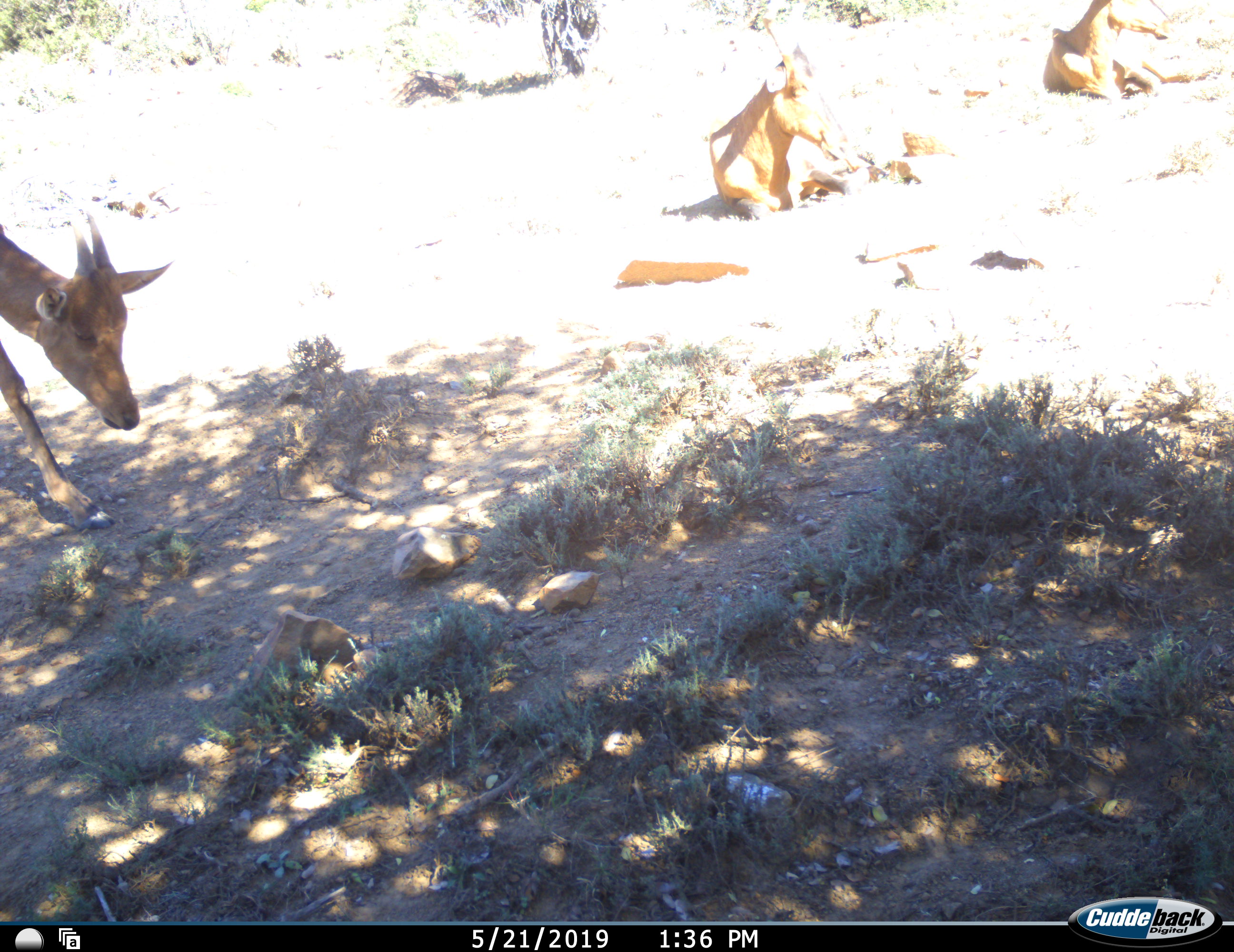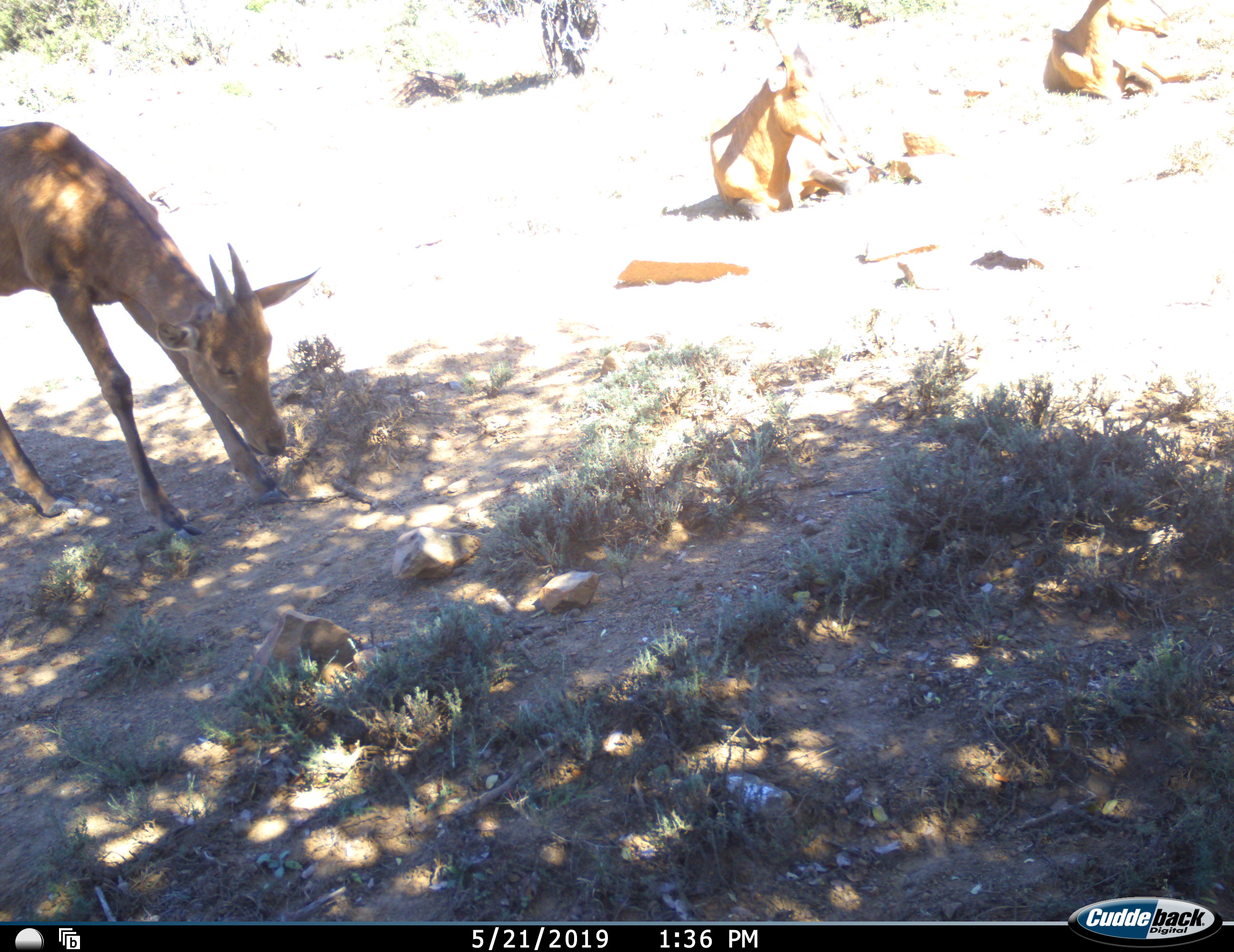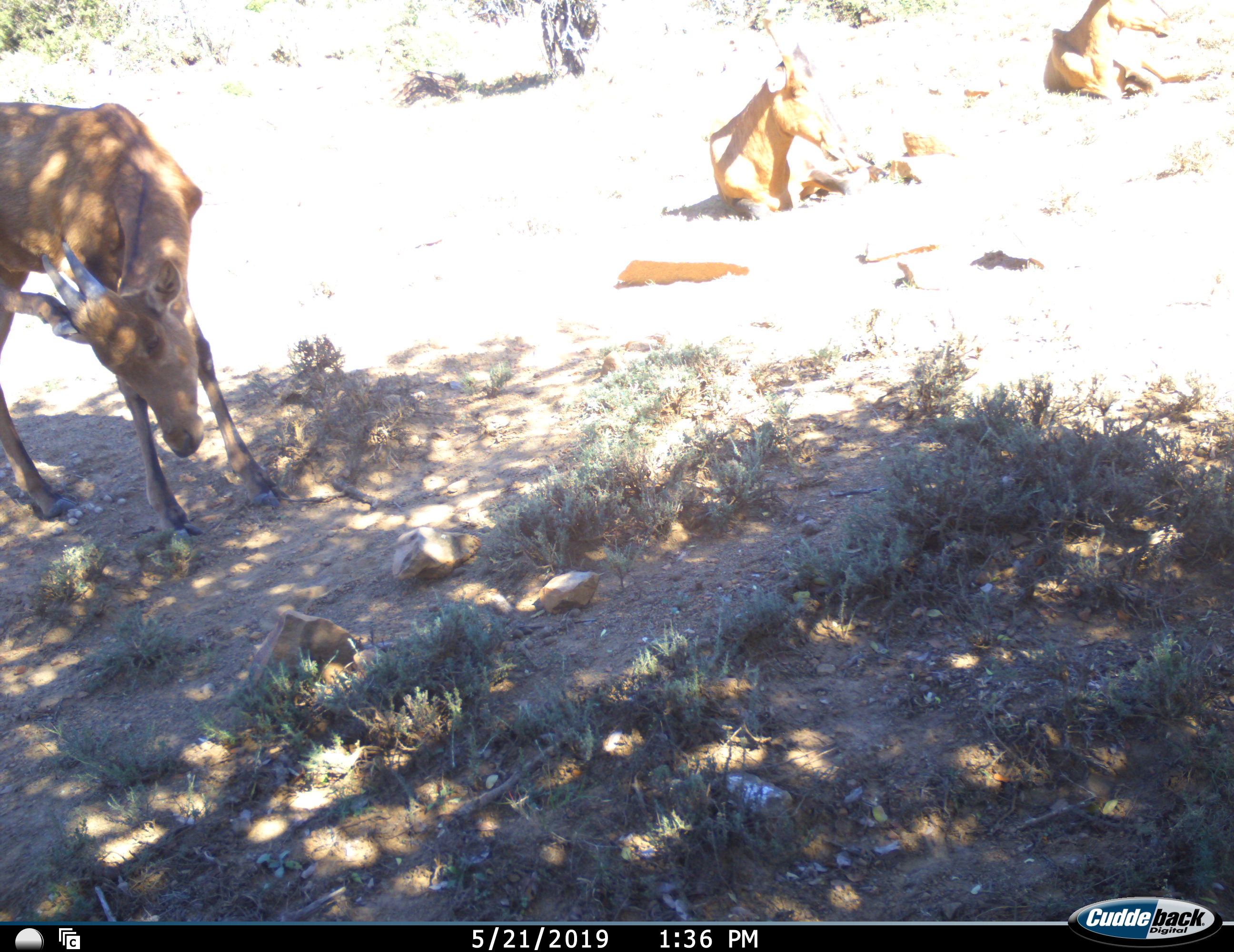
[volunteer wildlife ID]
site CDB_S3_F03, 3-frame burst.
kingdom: Animalia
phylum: Chordata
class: Mammalia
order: Artiodactyla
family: Bovidae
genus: Alcelaphus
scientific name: Alcelaphus buselaphus caama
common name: red hartebeest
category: hartebeestred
Hartebeestred (red hartebeest) (Alcelaphus buselaphus caama), count 3. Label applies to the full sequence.